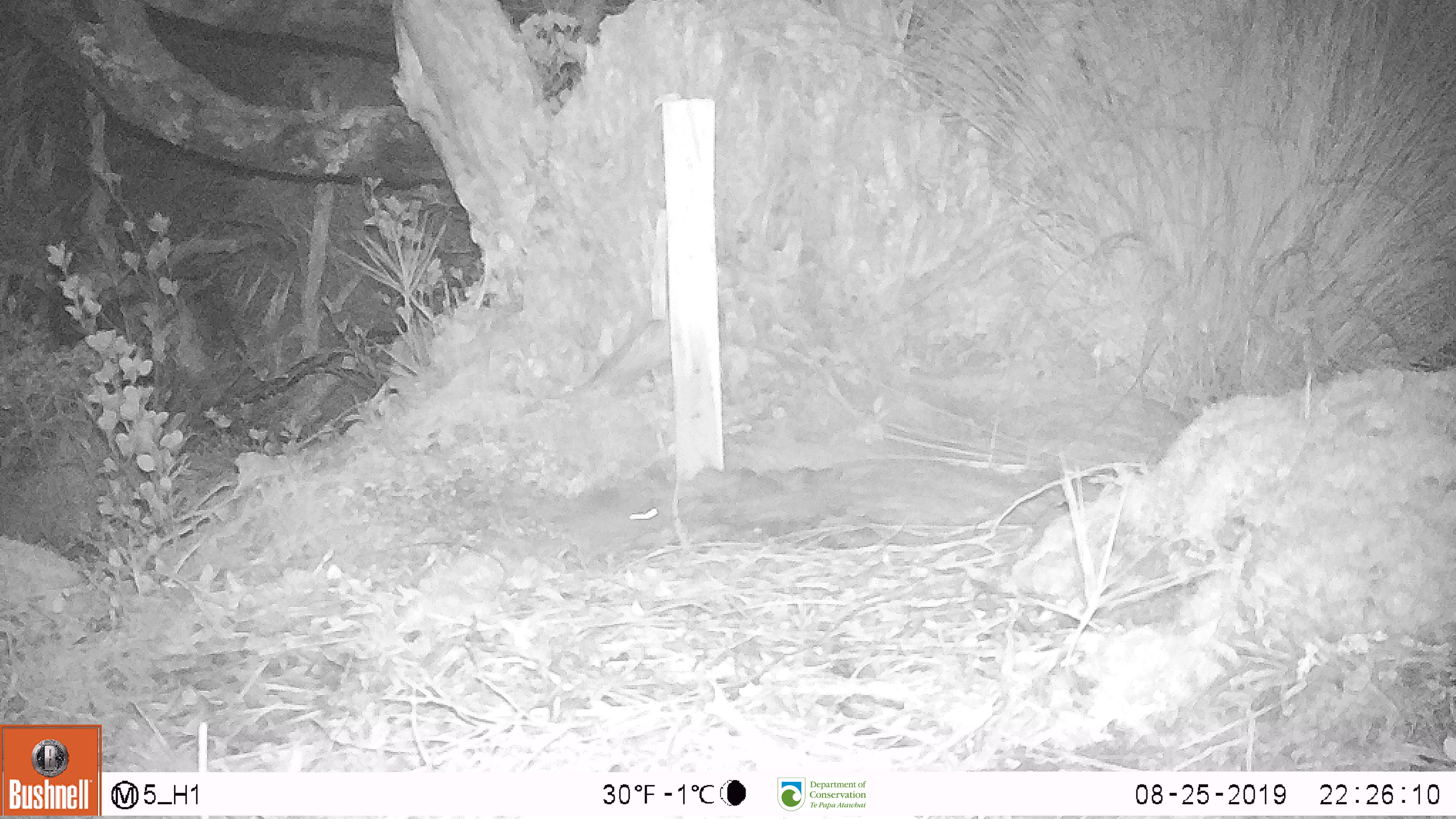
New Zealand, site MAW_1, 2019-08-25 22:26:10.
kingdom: Animalia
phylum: Chordata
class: Mammalia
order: Rodentia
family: Muridae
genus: Mus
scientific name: Mus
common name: mouse